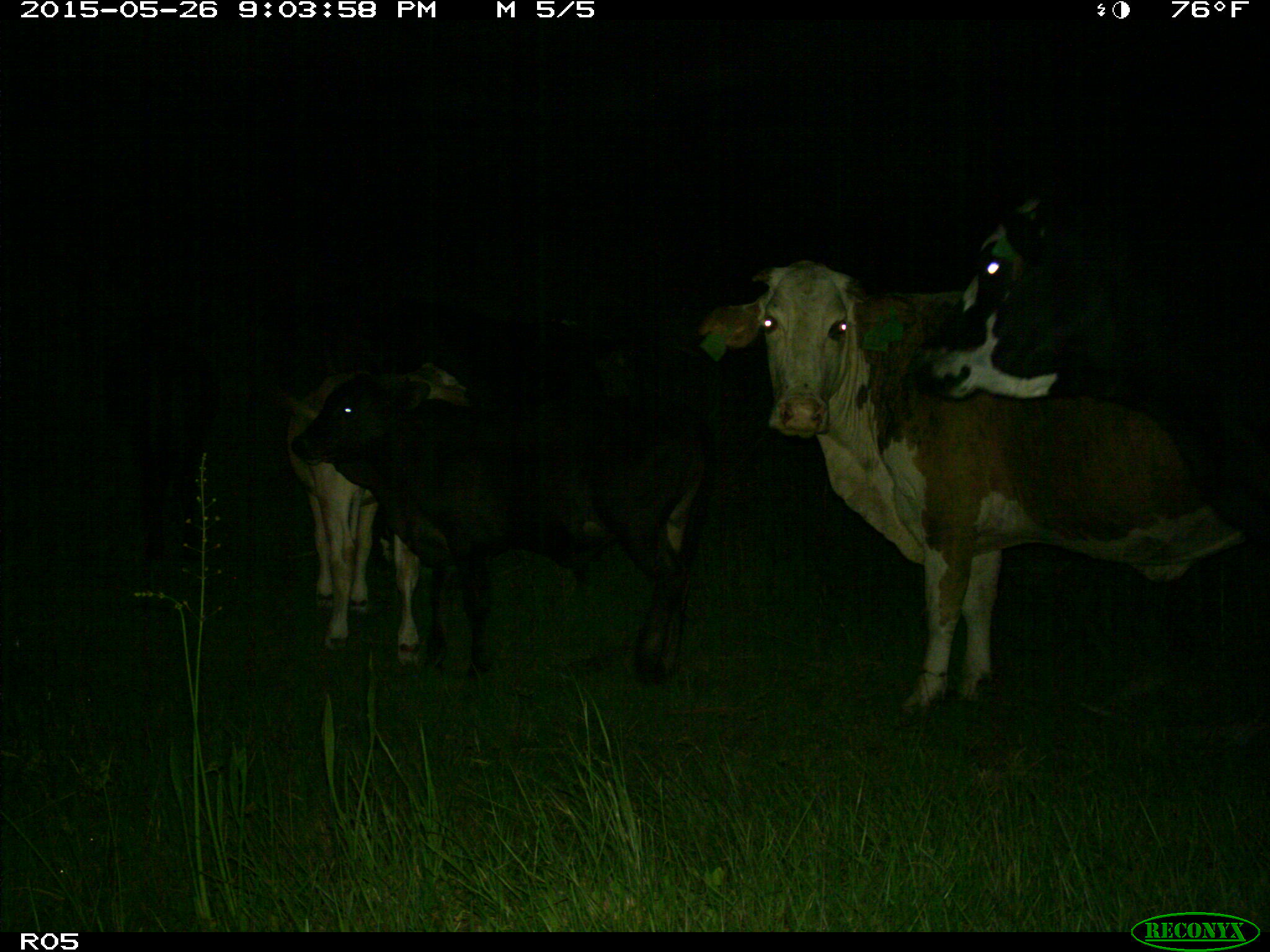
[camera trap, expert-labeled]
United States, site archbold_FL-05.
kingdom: Animalia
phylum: Chordata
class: Mammalia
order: Artiodactyla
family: Bovidae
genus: Bos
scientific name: Bos taurus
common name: domestic cow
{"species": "Bos taurus (domestic cow)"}